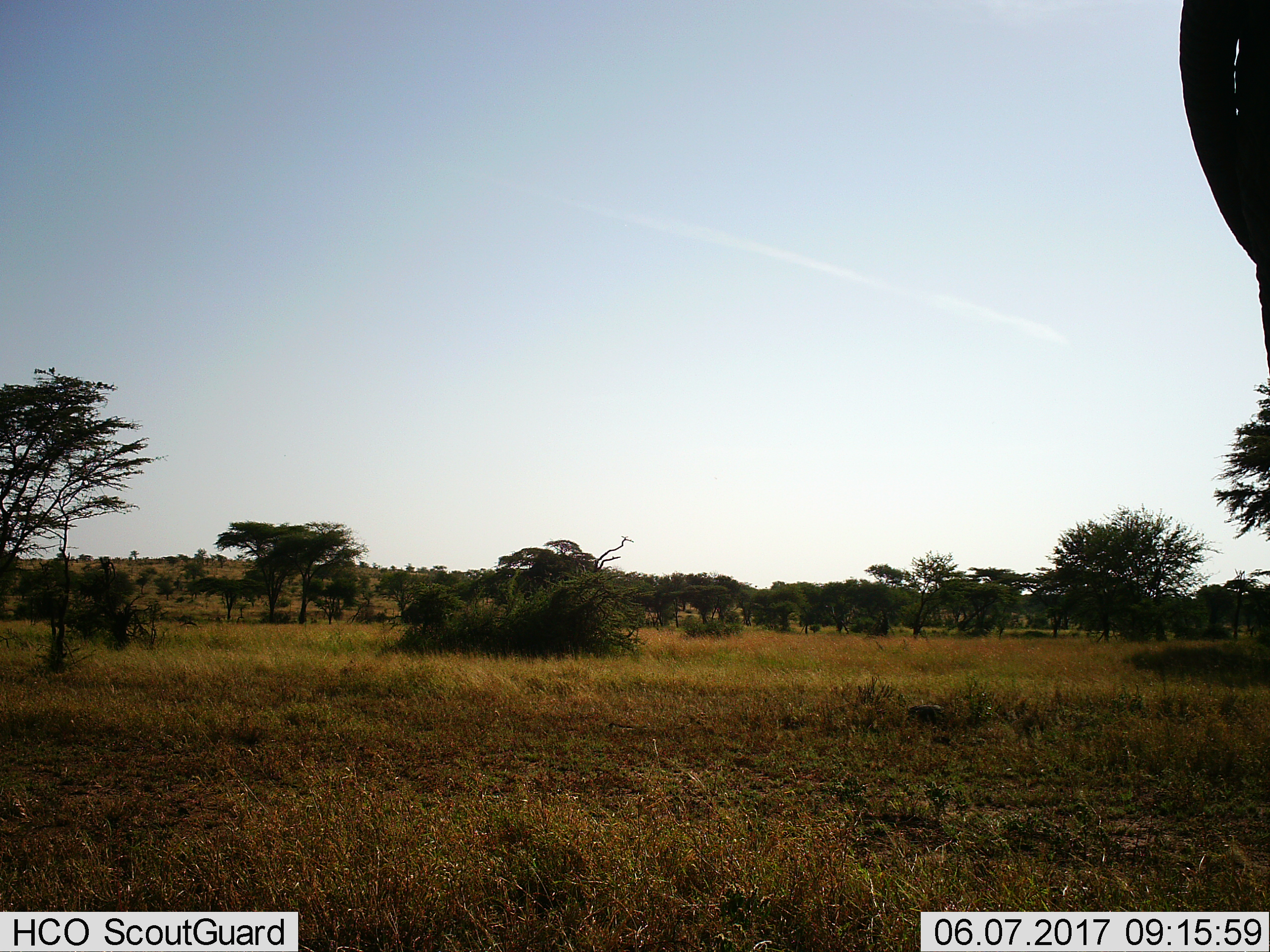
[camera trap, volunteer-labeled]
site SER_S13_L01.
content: unidentified animal